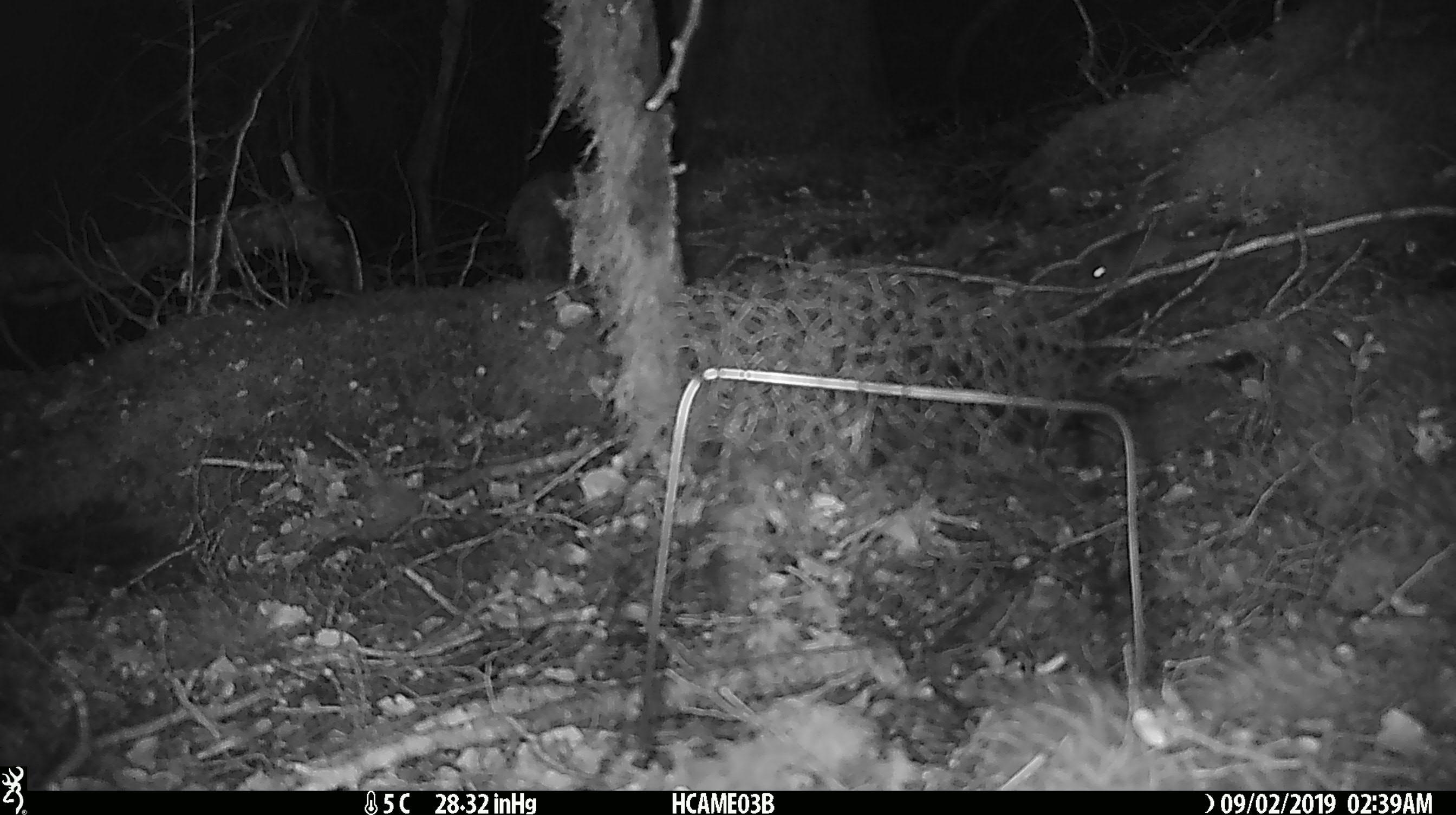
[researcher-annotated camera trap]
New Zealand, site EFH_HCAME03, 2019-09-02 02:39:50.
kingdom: Animalia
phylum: Chordata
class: Mammalia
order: Rodentia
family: Muridae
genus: Mus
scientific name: Mus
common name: mouse